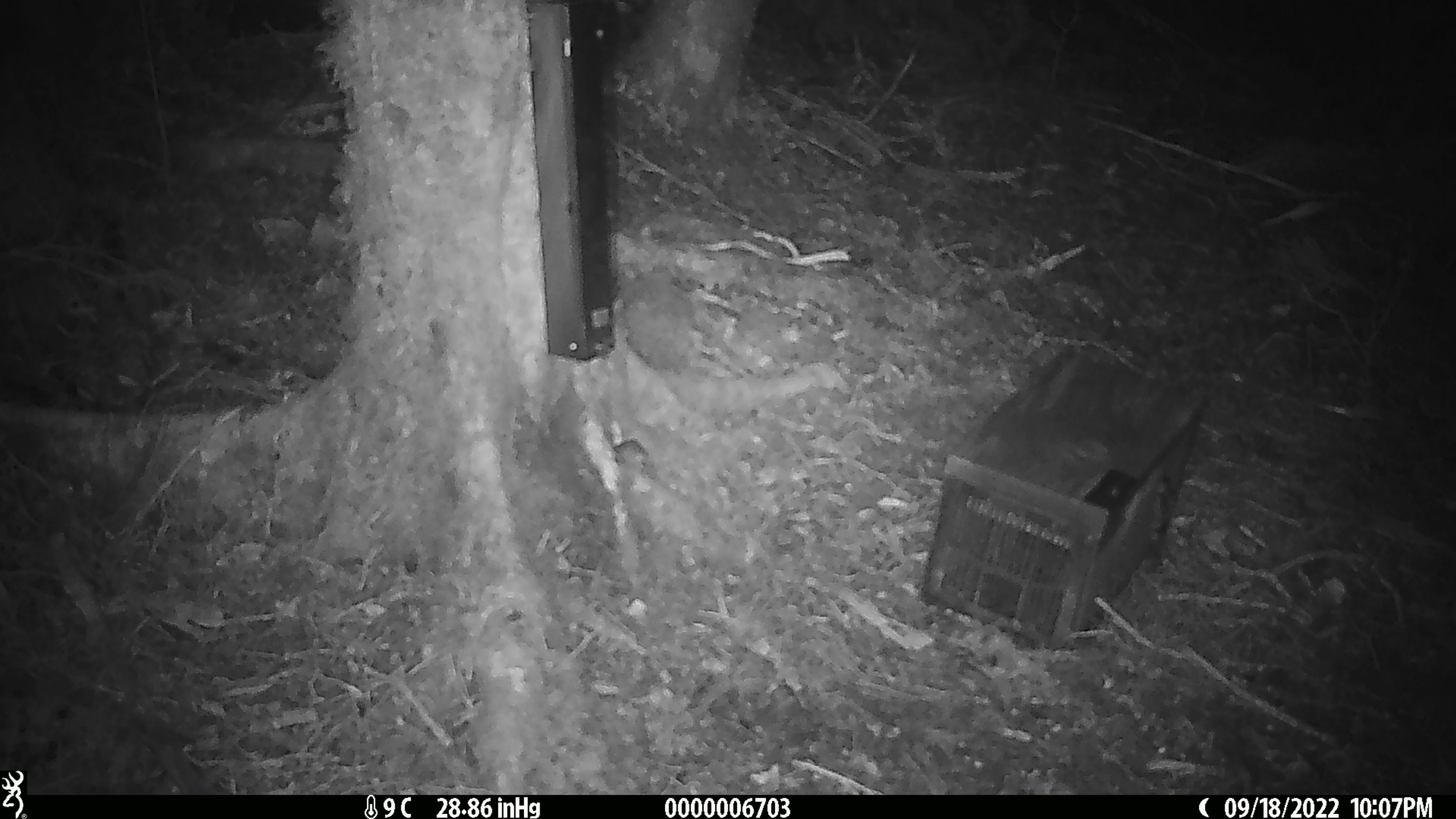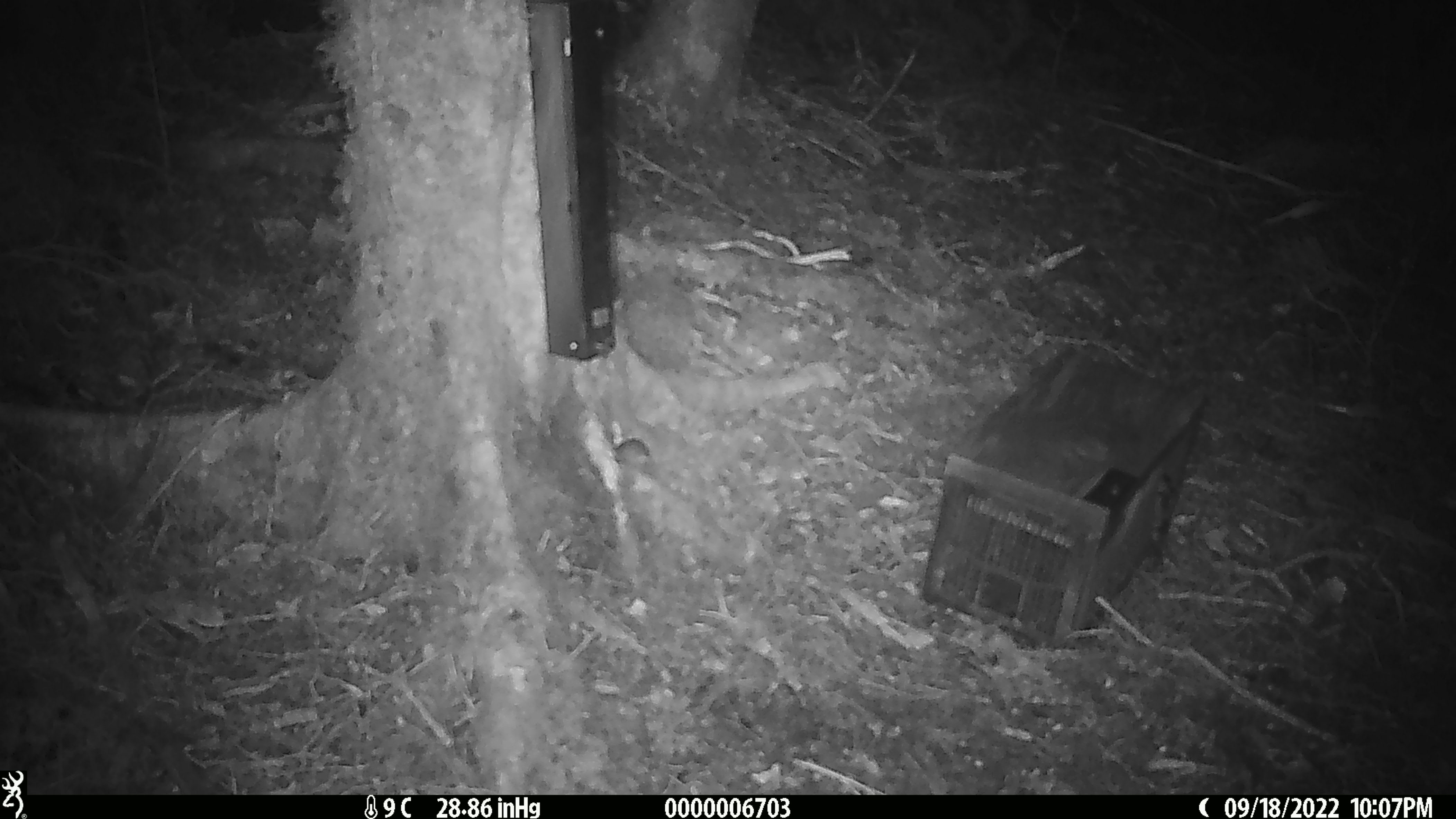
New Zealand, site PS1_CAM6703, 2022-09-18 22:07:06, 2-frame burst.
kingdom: Animalia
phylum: Chordata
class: Mammalia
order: Rodentia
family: Muridae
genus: Mus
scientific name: Mus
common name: mouse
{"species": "mouse (Mus)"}